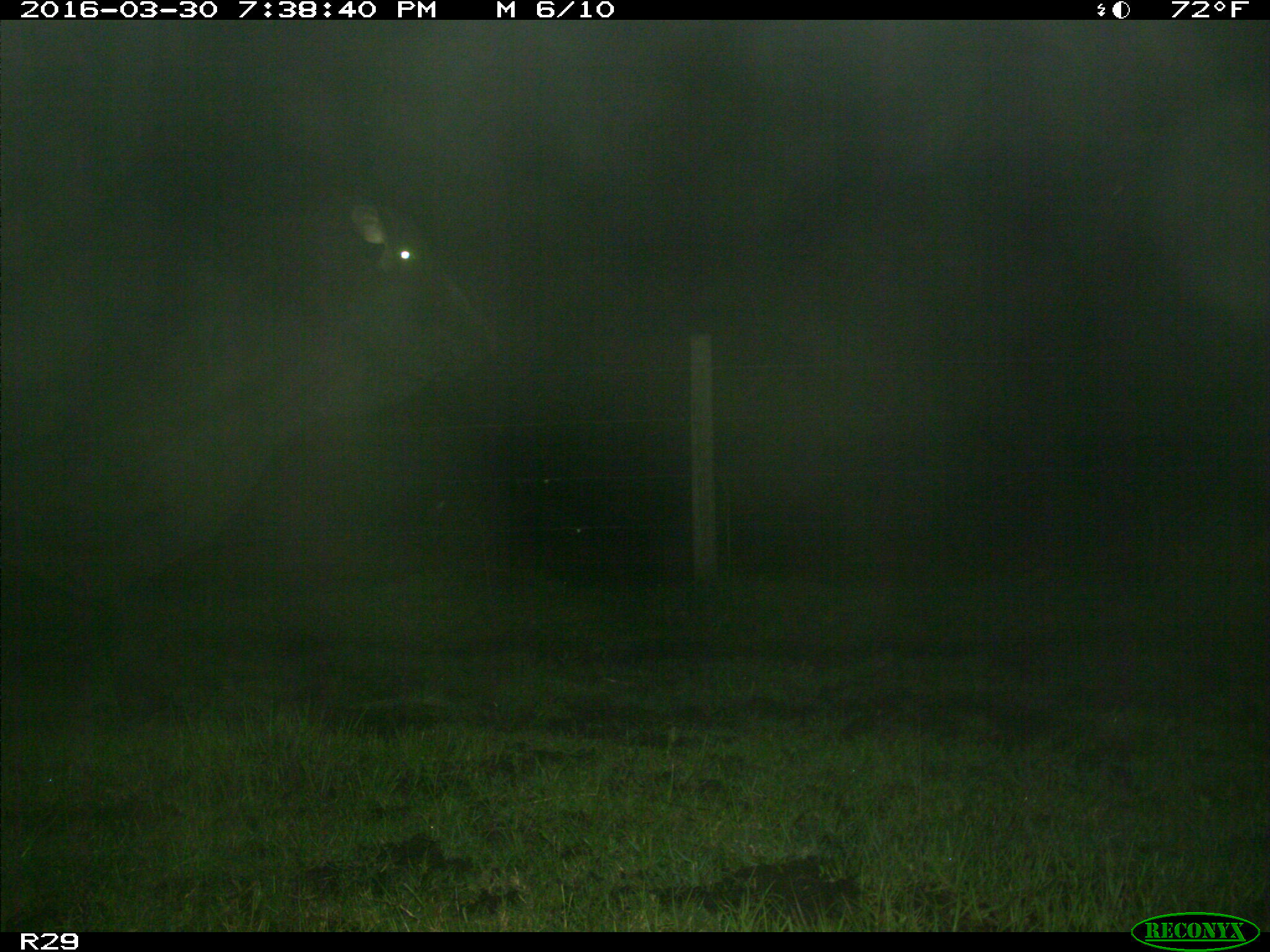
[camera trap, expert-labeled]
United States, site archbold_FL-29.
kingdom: Animalia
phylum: Chordata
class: Mammalia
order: Artiodactyla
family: Bovidae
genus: Bos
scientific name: Bos taurus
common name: domestic cow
Bos taurus (domestic cow).